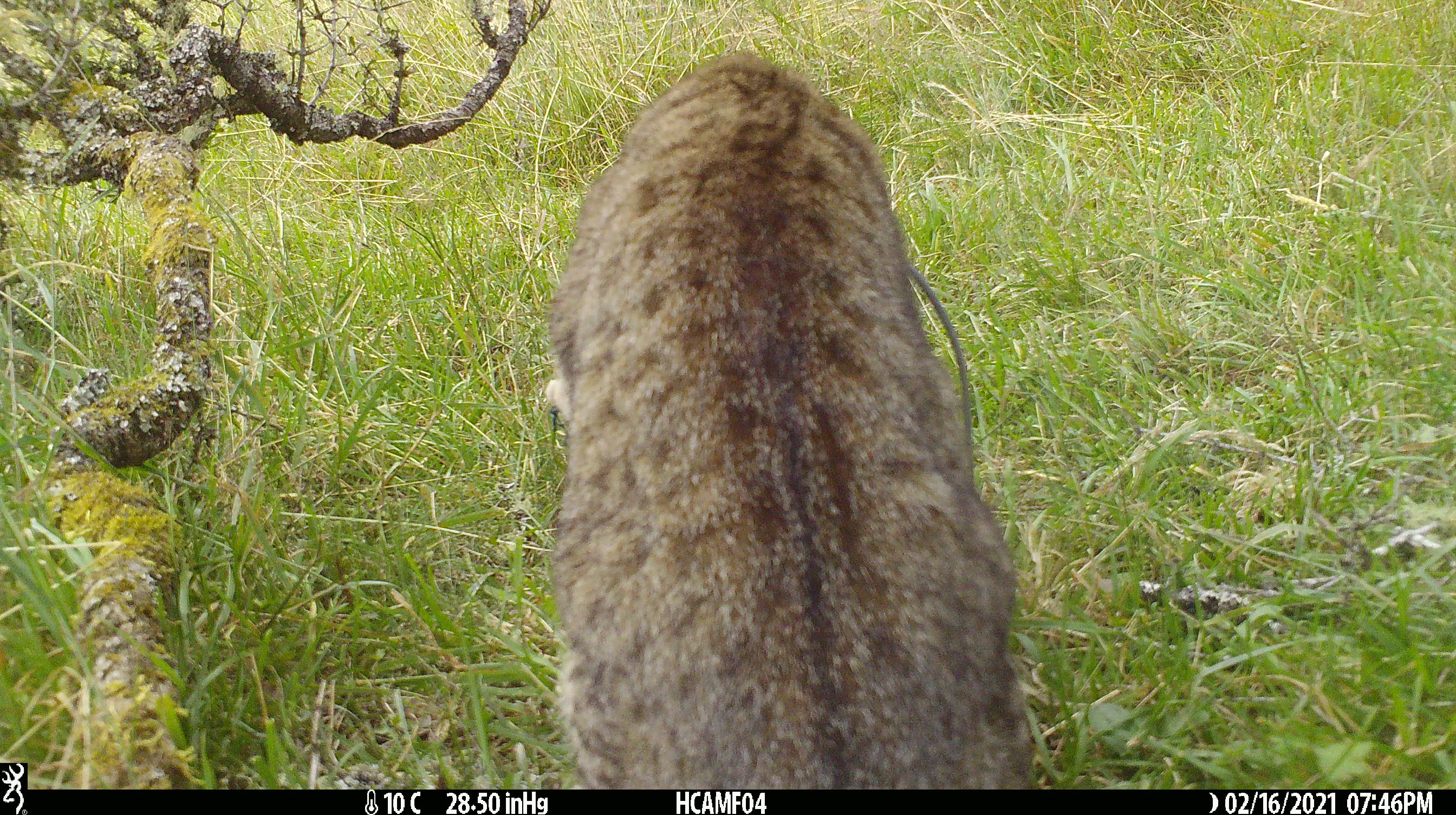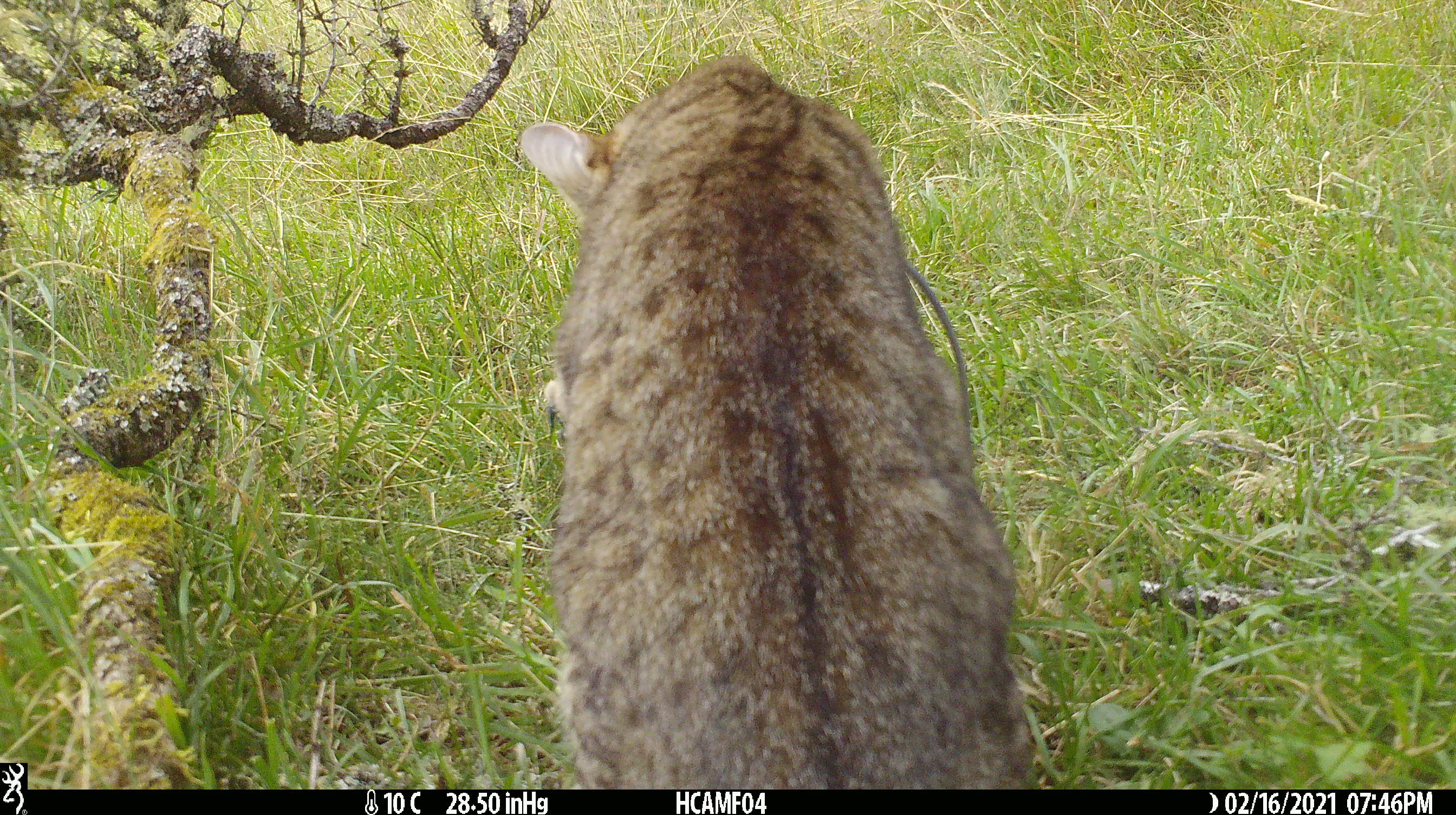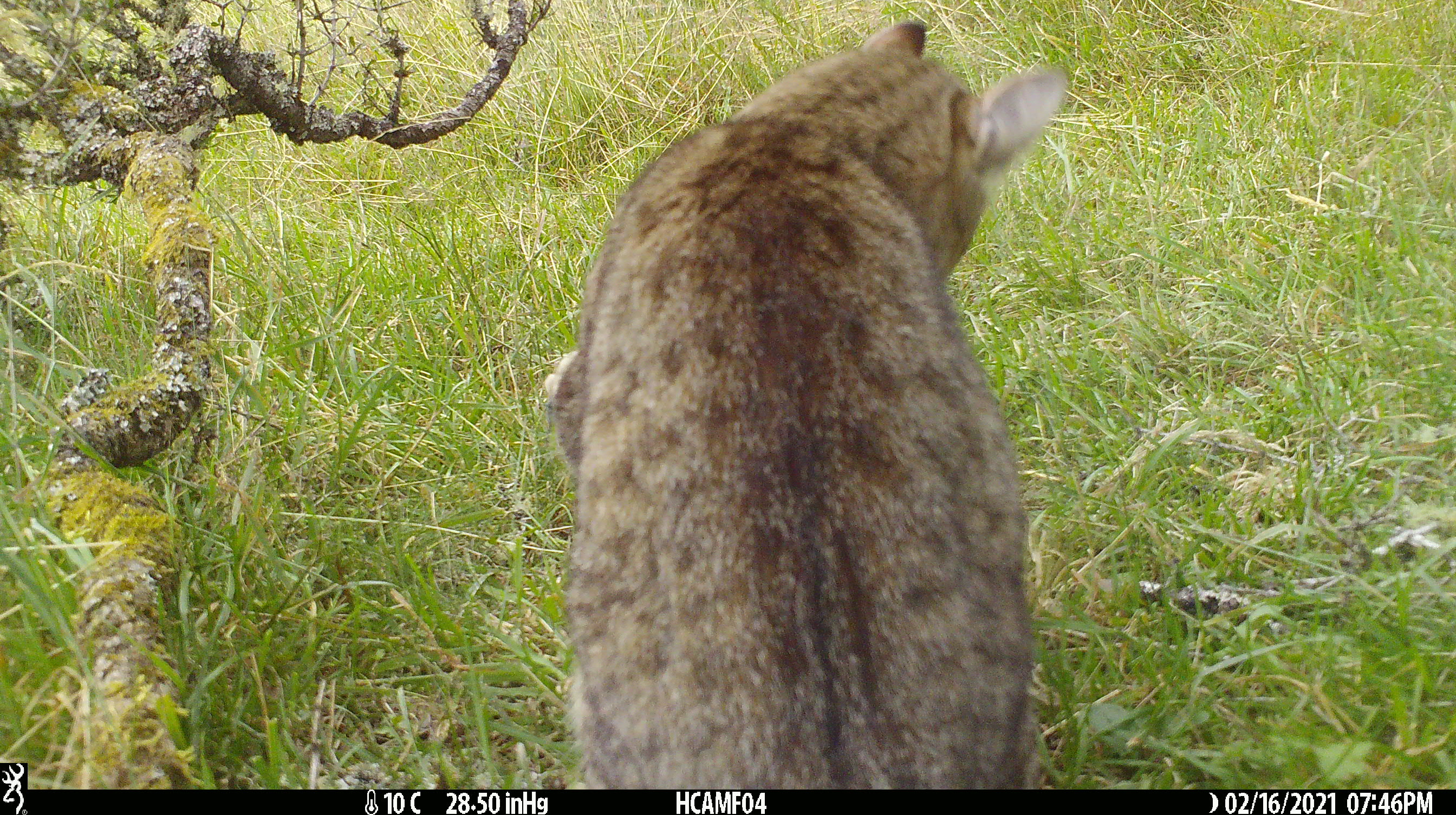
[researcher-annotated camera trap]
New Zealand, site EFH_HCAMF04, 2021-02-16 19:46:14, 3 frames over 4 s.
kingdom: Animalia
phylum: Chordata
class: Mammalia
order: Carnivora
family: Felidae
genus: Felis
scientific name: Felis catus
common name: domestic cat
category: cat